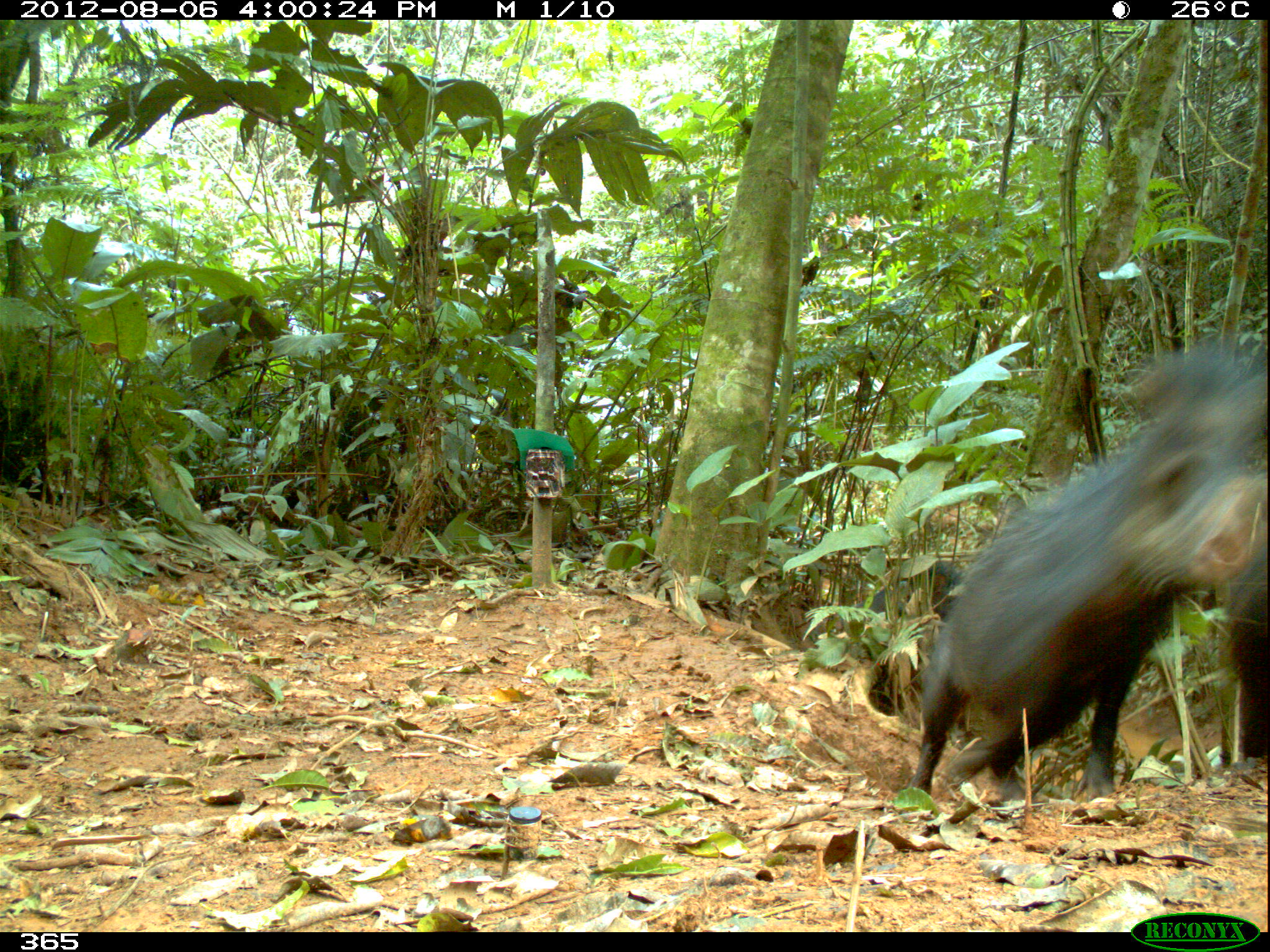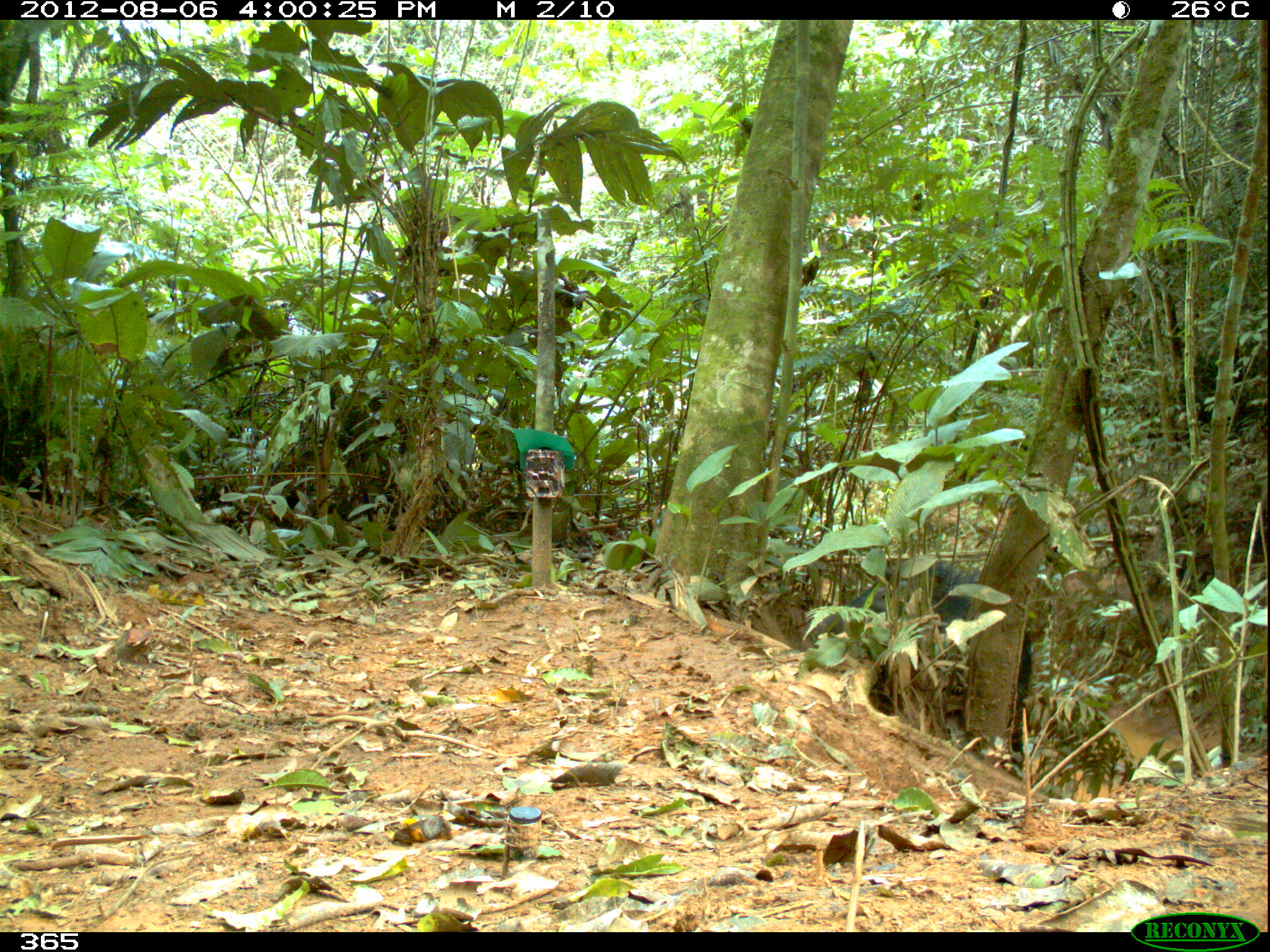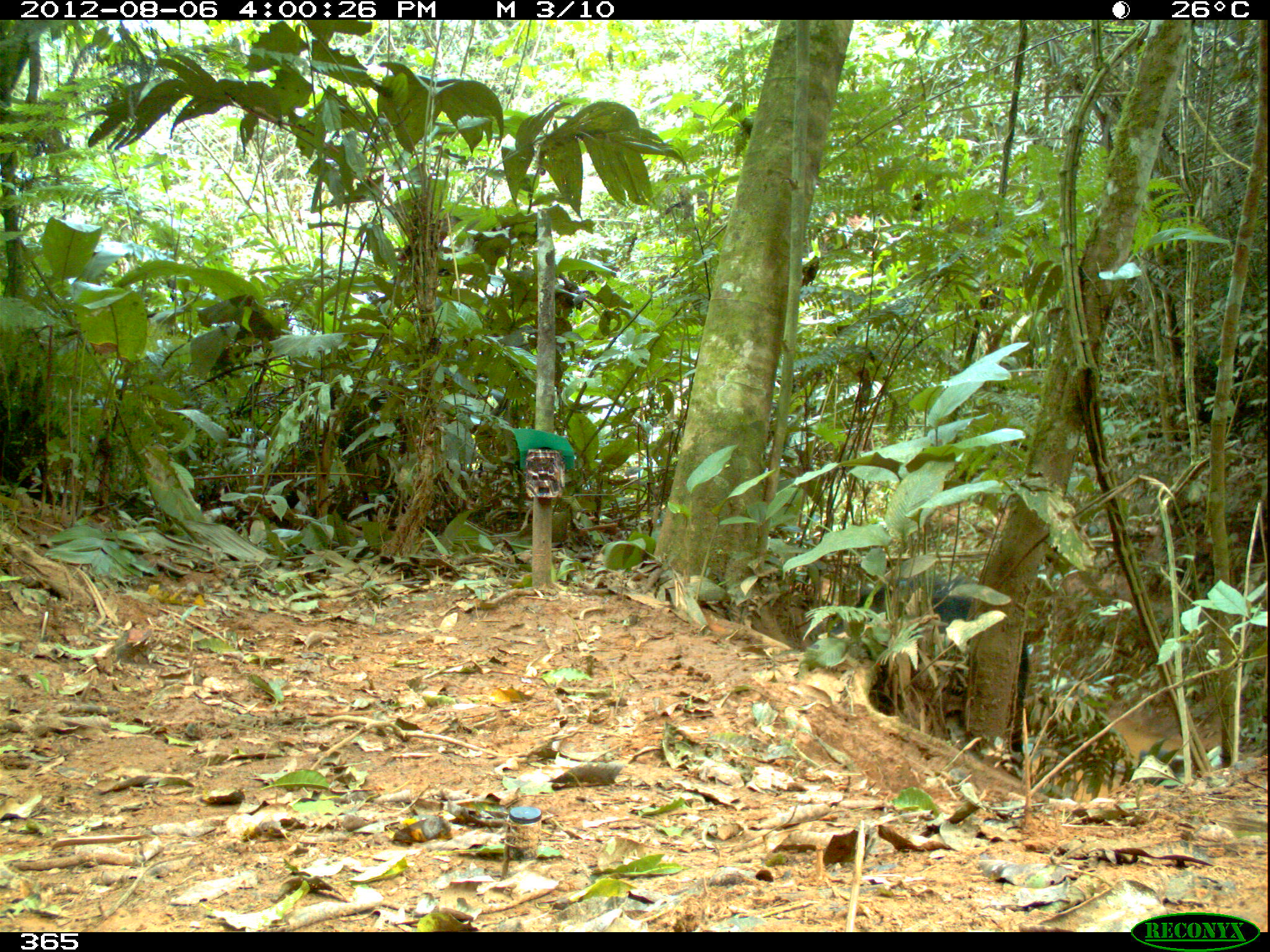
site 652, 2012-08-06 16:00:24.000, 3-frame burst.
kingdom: Animalia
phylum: Chordata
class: Mammalia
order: Artiodactyla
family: Tayassuidae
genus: Tayassu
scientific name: Tayassu pecari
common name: white-lipped peccary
Tayassu pecari (white-lipped peccary).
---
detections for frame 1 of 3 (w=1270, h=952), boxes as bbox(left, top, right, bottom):
tayassu pecari: bbox(904, 333, 1268, 809); bbox(847, 561, 965, 639)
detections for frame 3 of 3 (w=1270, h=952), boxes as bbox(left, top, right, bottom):
tayassu pecari: bbox(826, 553, 1031, 723)